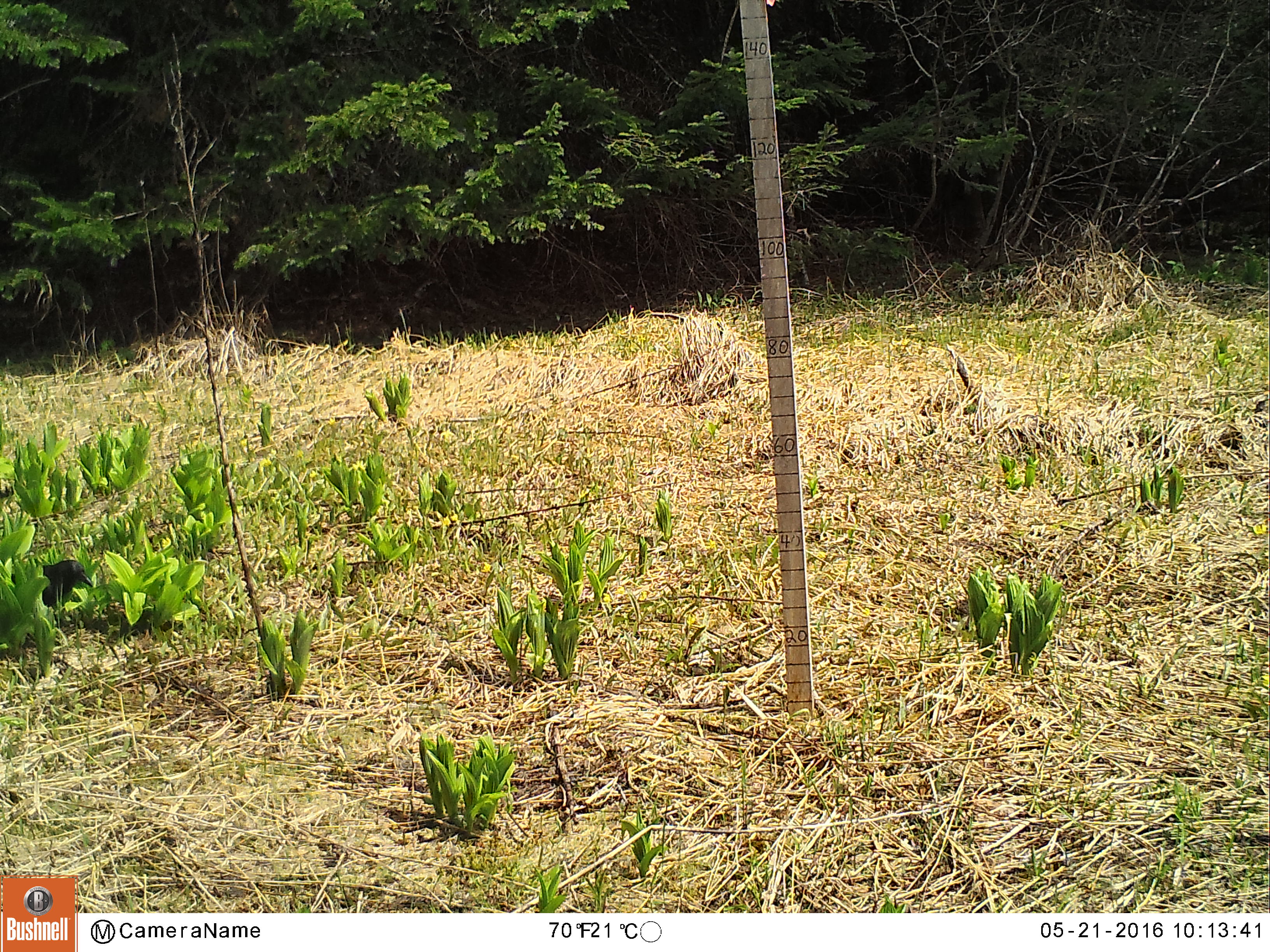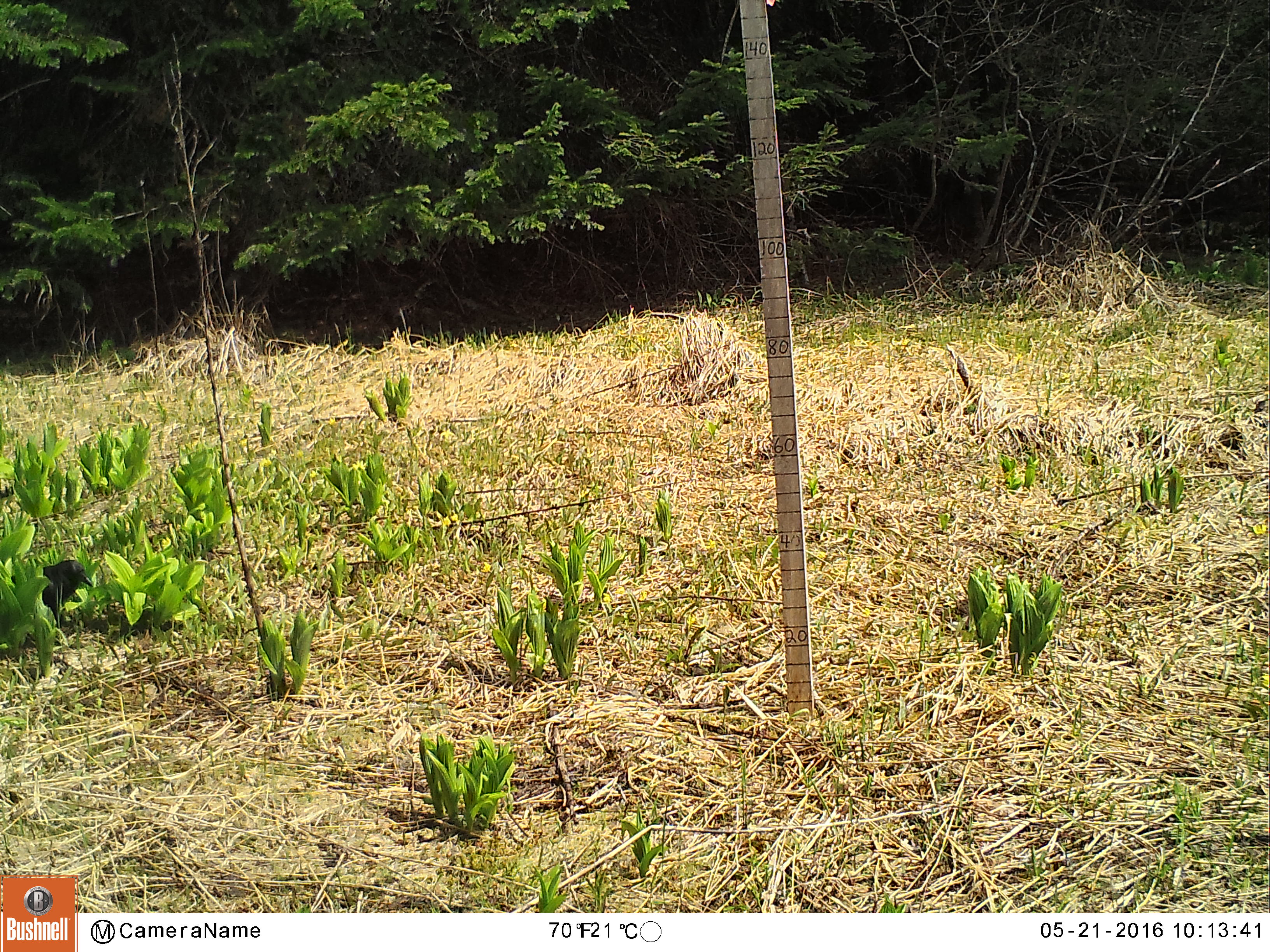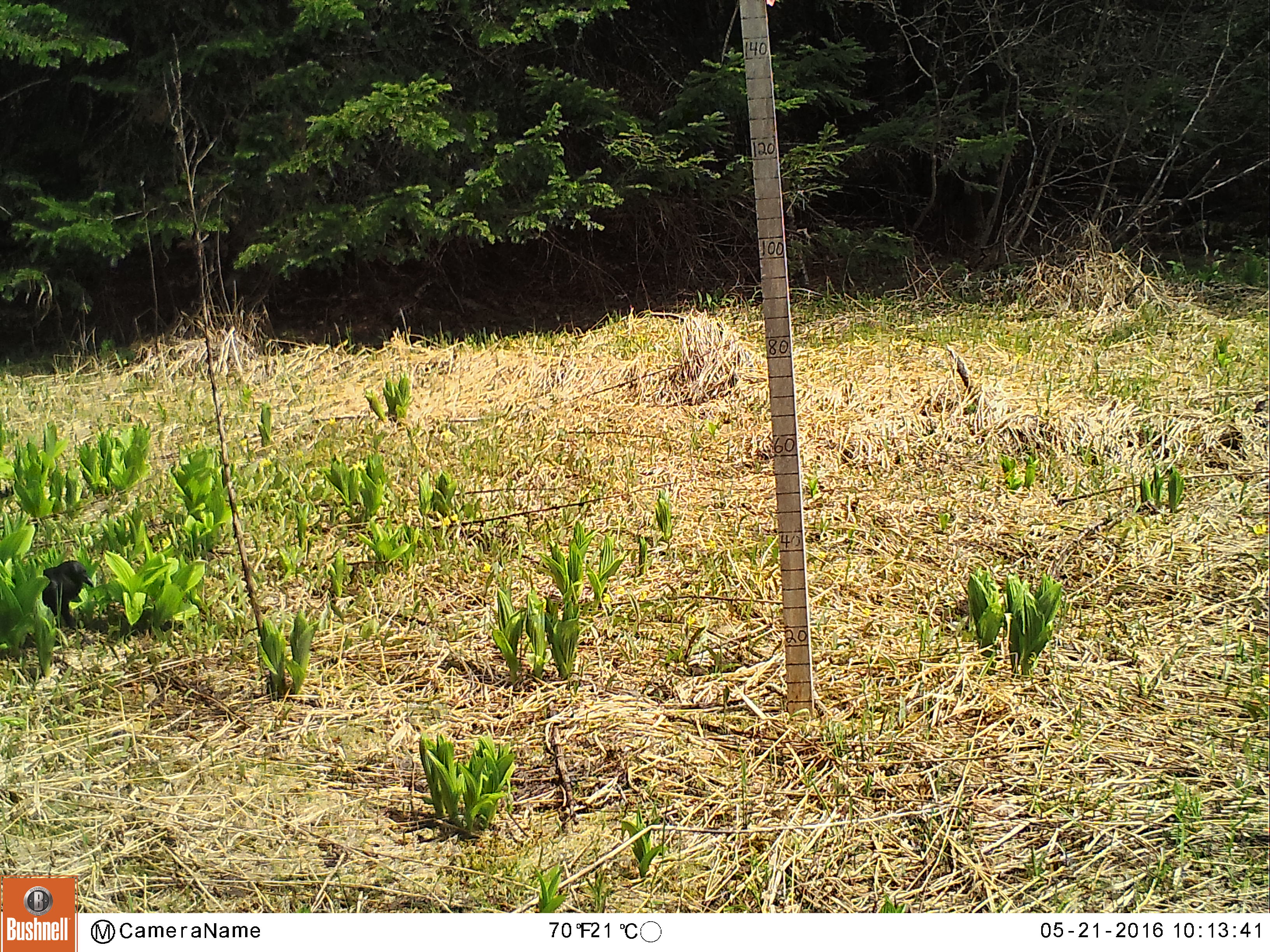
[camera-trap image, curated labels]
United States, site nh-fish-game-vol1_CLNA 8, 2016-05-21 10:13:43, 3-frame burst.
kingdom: Animalia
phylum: Chordata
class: Aves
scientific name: Aves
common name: bird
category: bird sp.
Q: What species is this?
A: Bird sp. (bird) (Aves).